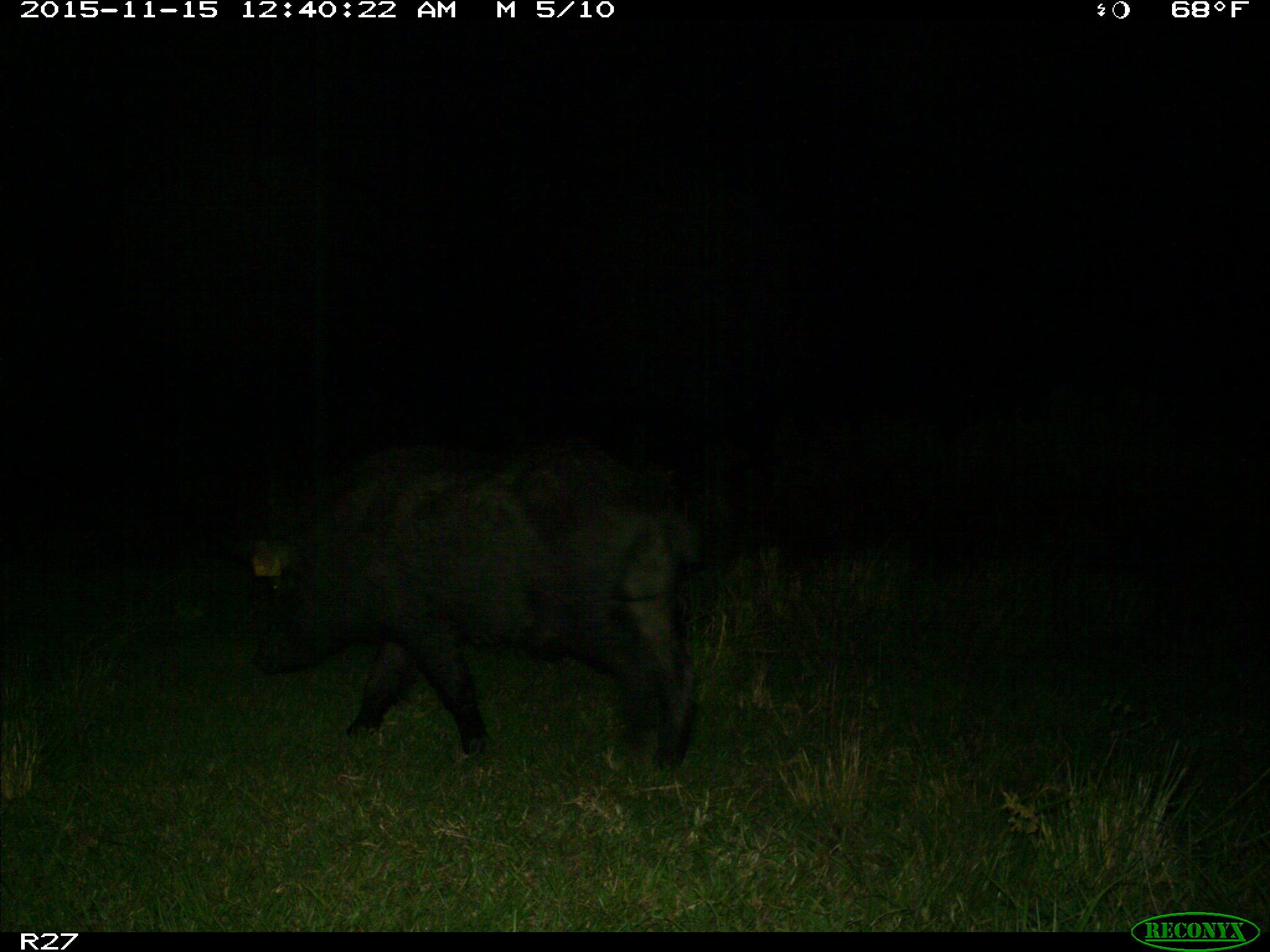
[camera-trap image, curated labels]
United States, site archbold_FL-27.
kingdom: Animalia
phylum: Chordata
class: Mammalia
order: Artiodactyla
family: Suidae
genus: Sus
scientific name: Sus scrofa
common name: wild boar